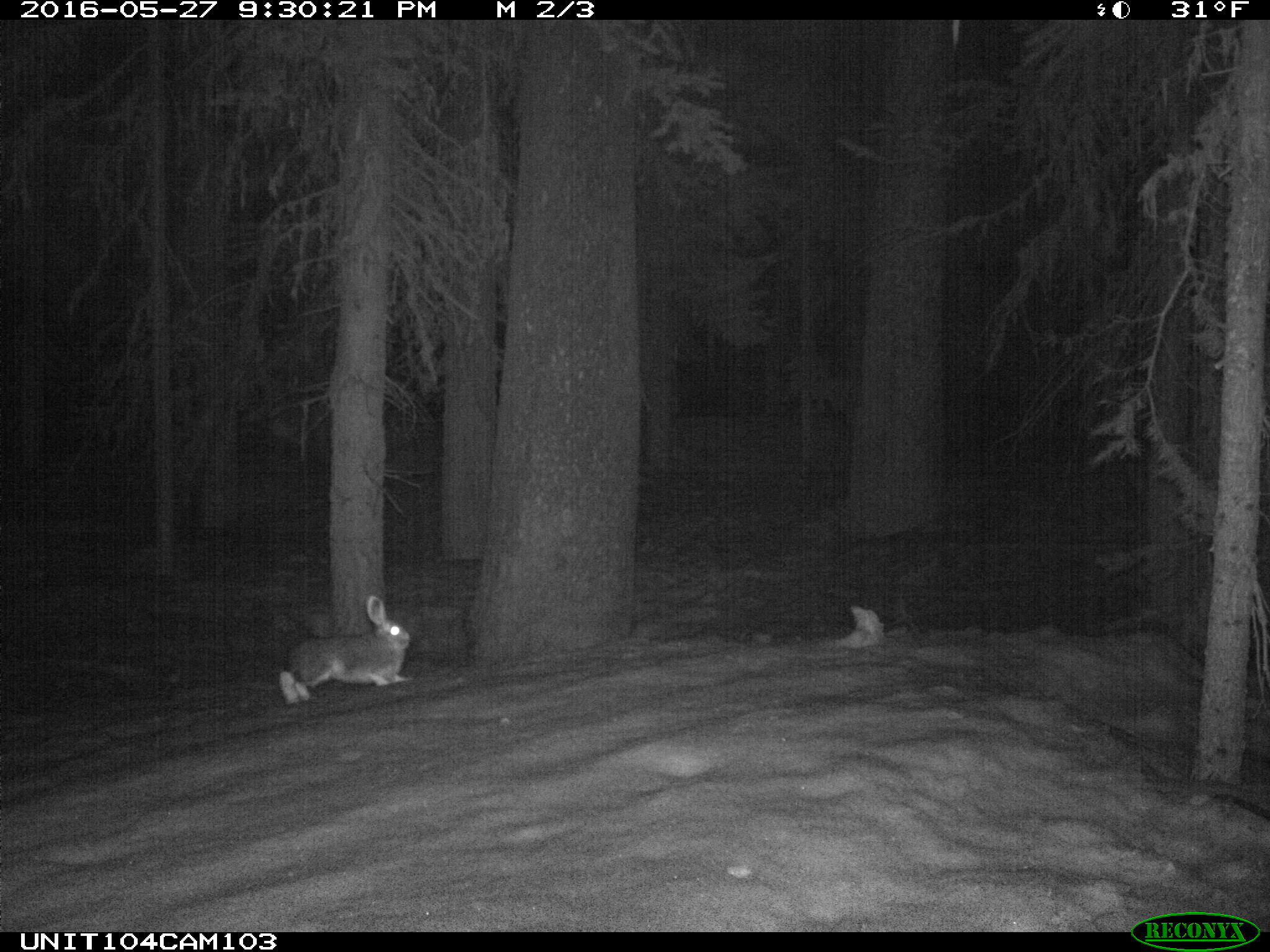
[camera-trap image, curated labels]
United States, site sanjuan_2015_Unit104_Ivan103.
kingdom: Animalia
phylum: Chordata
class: Mammalia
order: Lagomorpha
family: Leporidae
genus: Lepus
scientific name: Lepus americanus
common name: snowshoe hare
Lepus americanus (snowshoe hare).